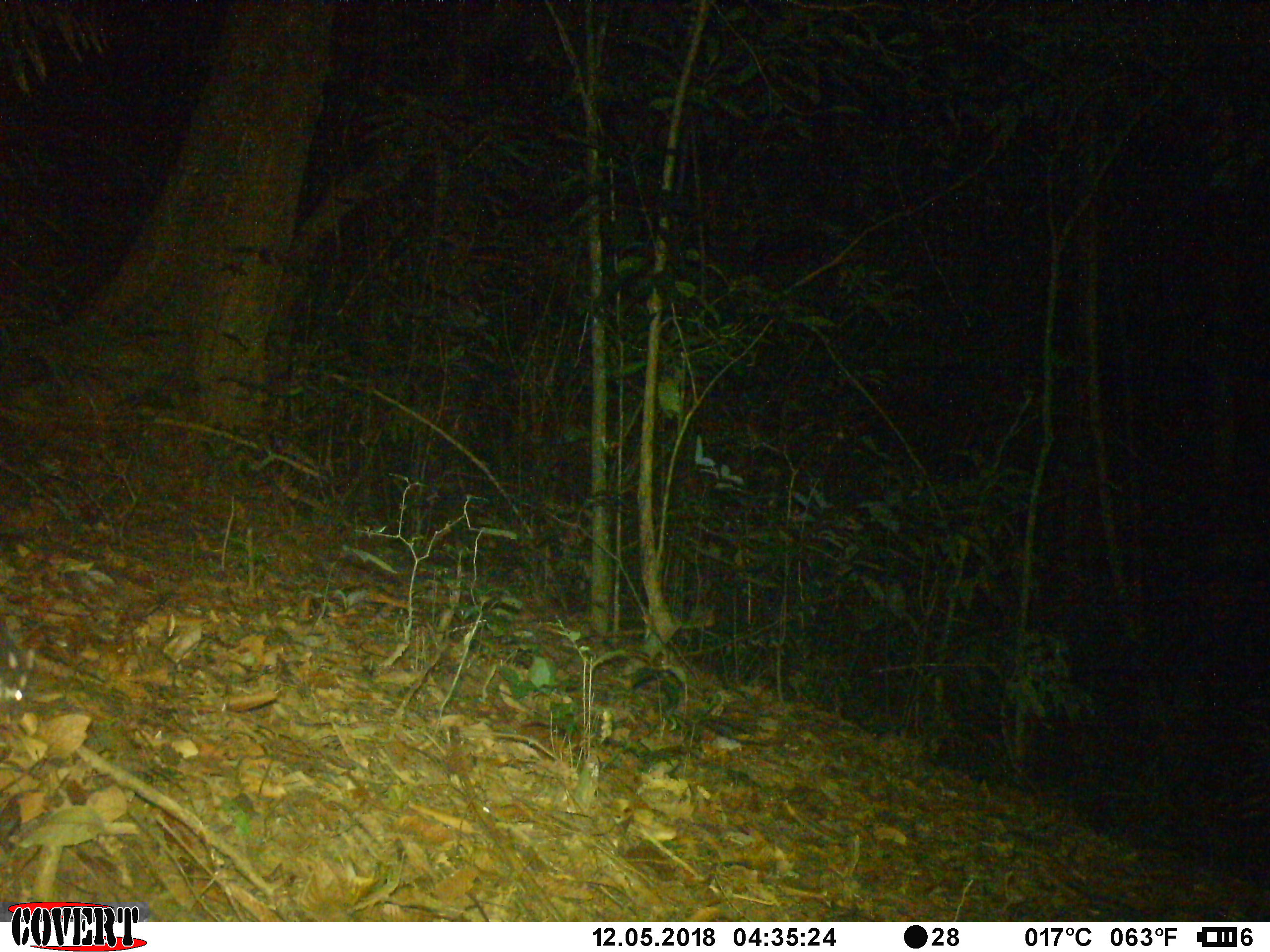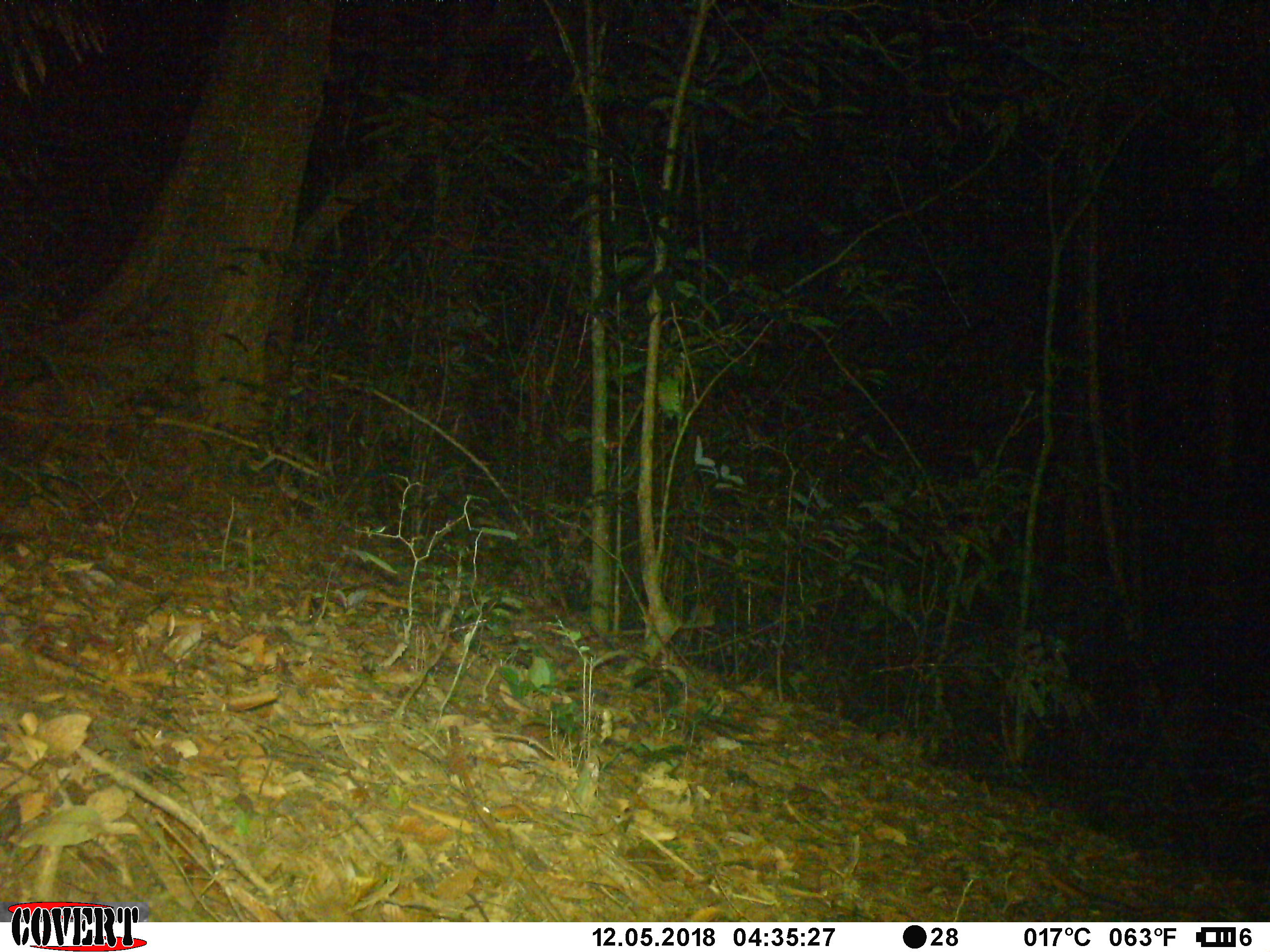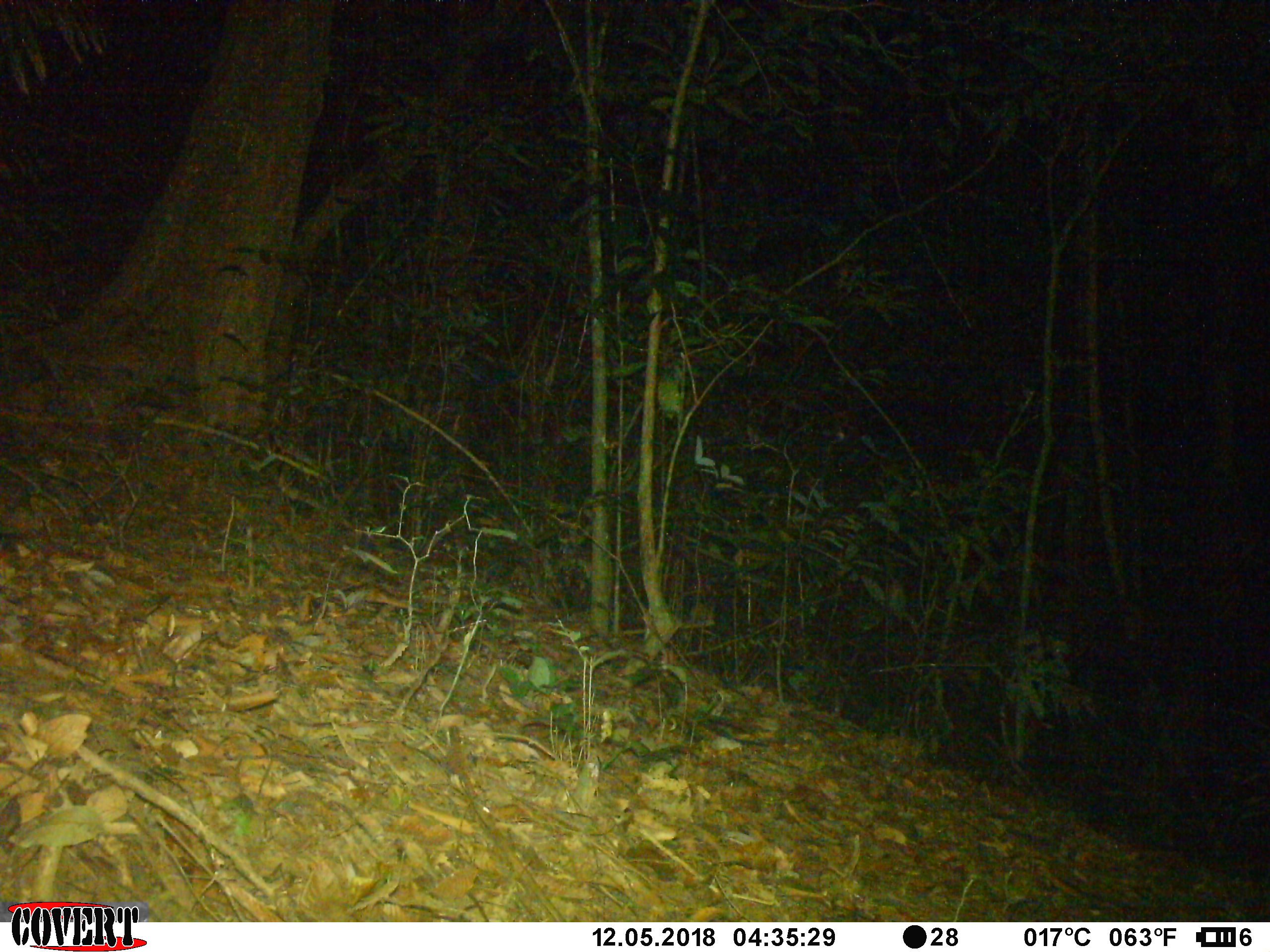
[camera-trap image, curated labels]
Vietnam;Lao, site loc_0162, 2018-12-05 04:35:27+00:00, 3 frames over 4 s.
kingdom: Animalia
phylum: Chordata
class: Mammalia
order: Carnivora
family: Mustelidae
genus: Melogale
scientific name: Melogale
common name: ferret badger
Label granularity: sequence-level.